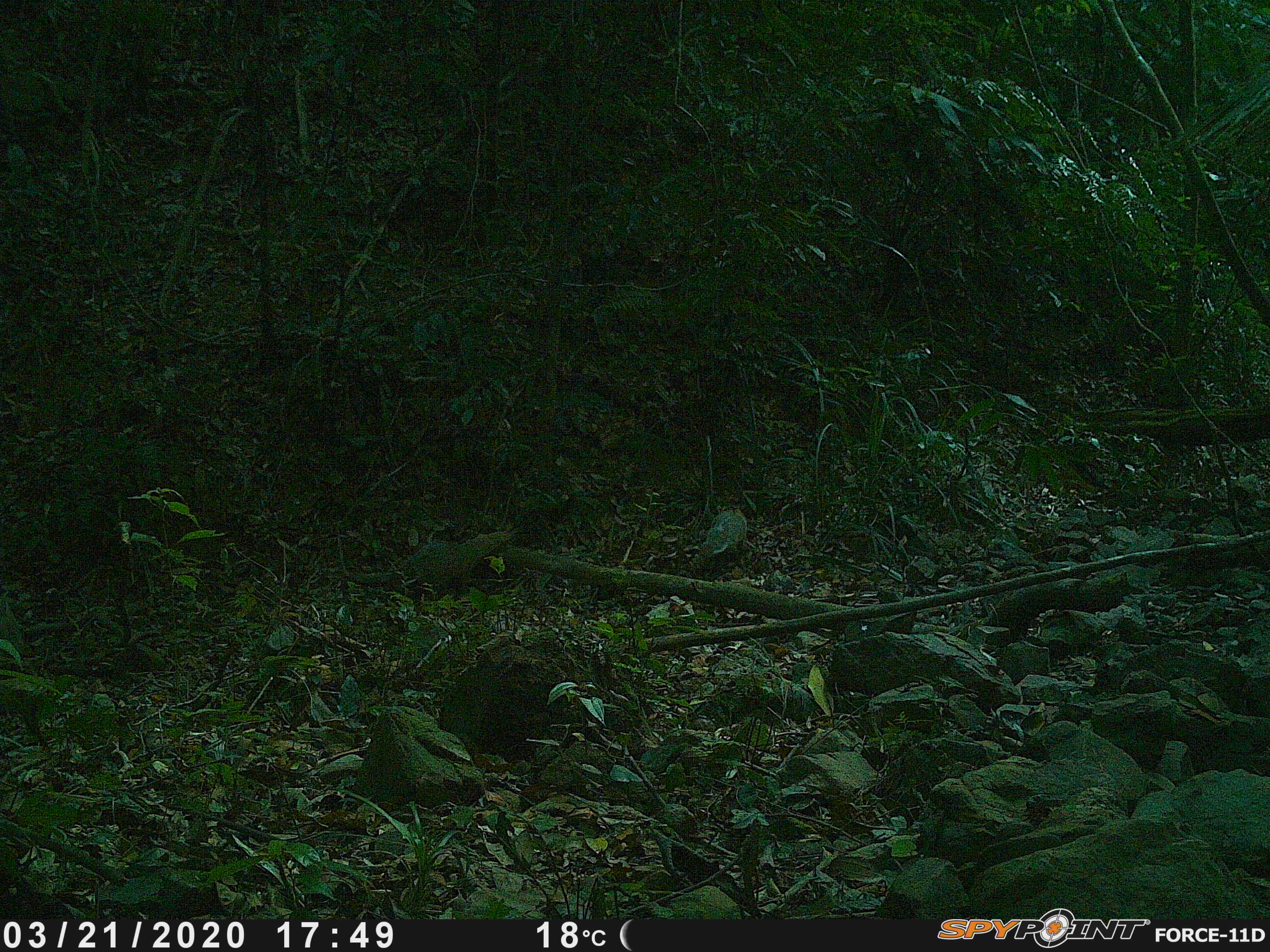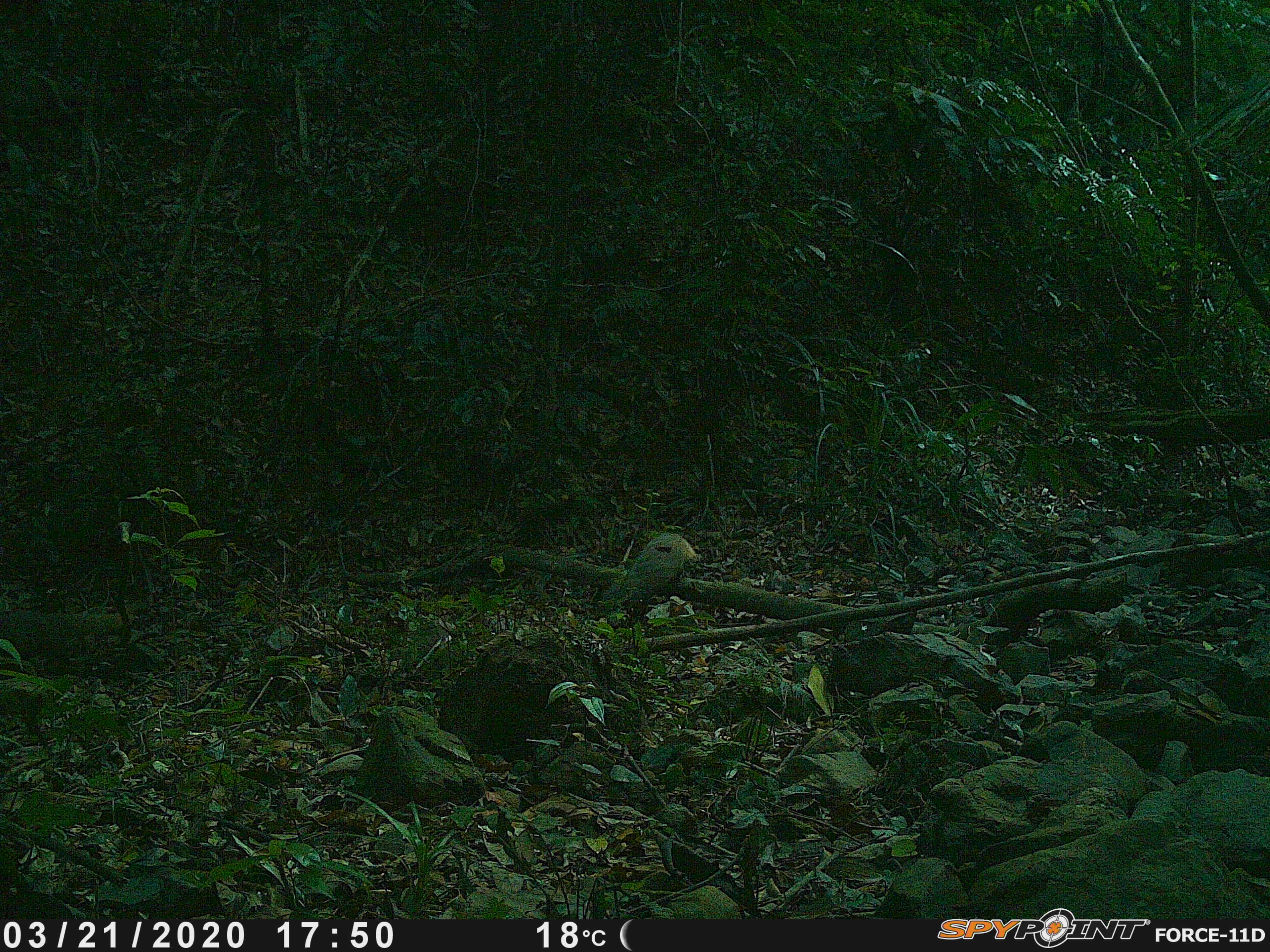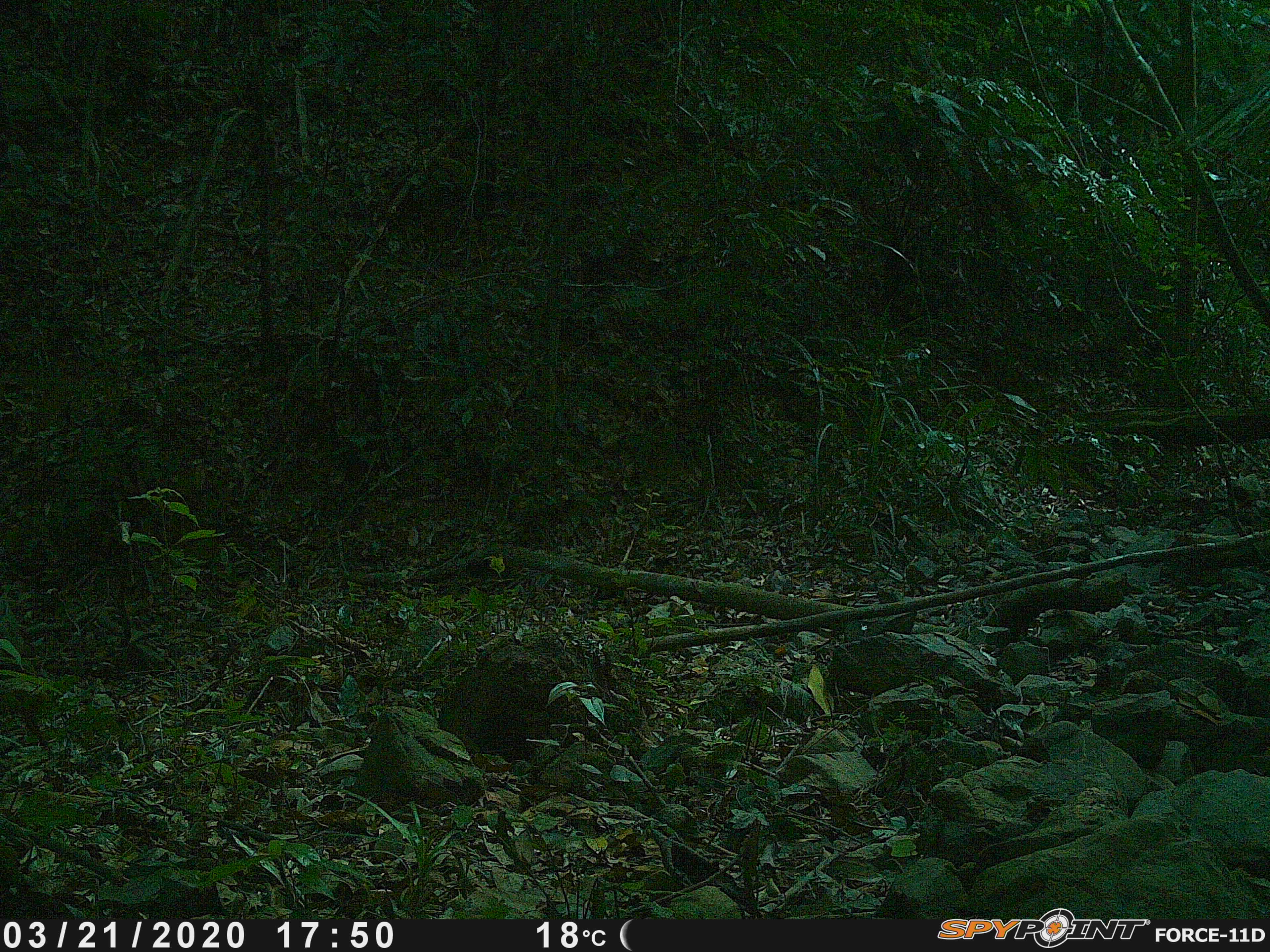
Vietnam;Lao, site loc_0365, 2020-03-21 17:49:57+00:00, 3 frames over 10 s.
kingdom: Animalia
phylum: Chordata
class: Mammalia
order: Carnivora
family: Herpestidae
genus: Urva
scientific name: Urva urva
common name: crab-eating mongoose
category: crab eating mongoose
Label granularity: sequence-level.